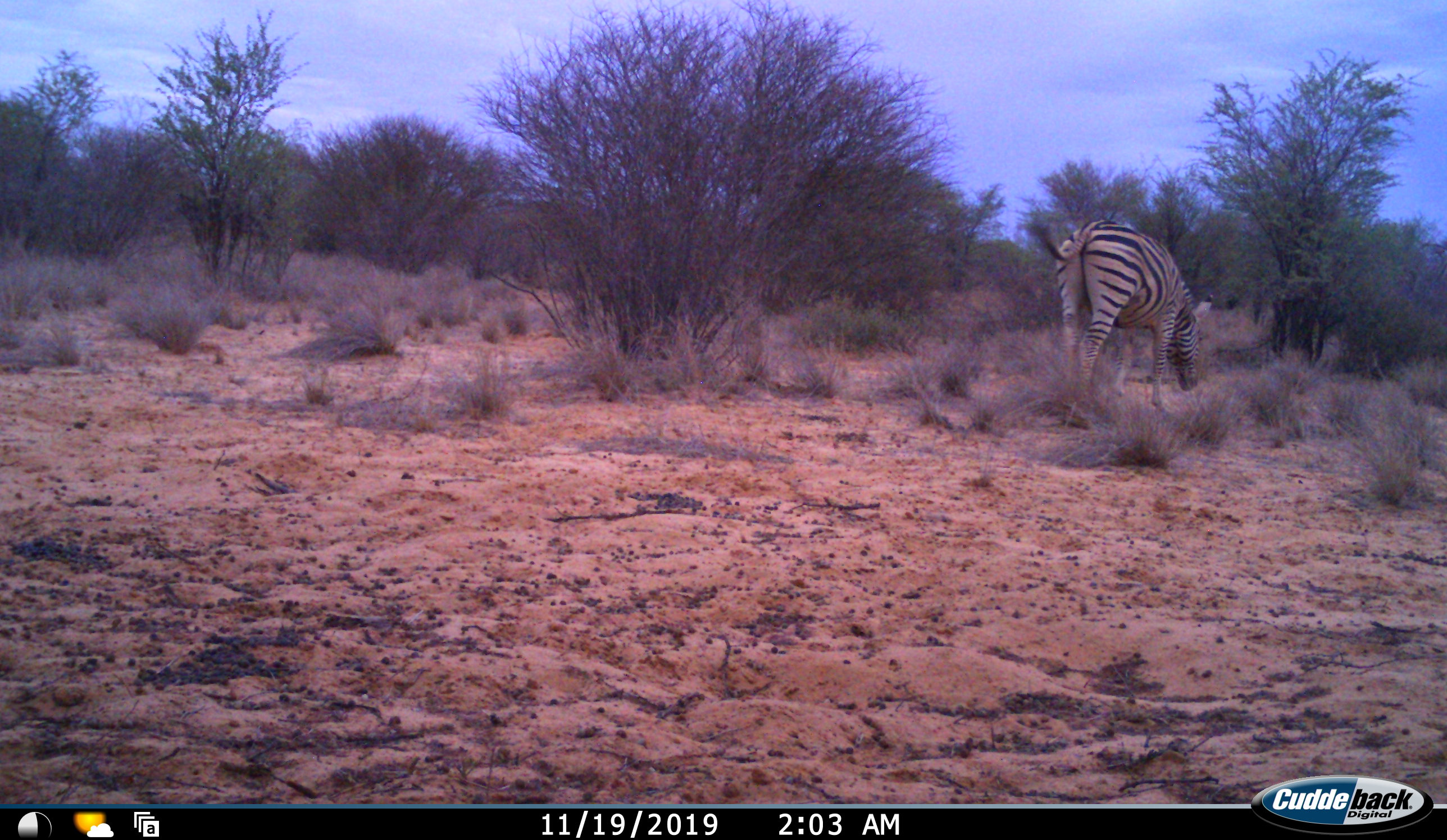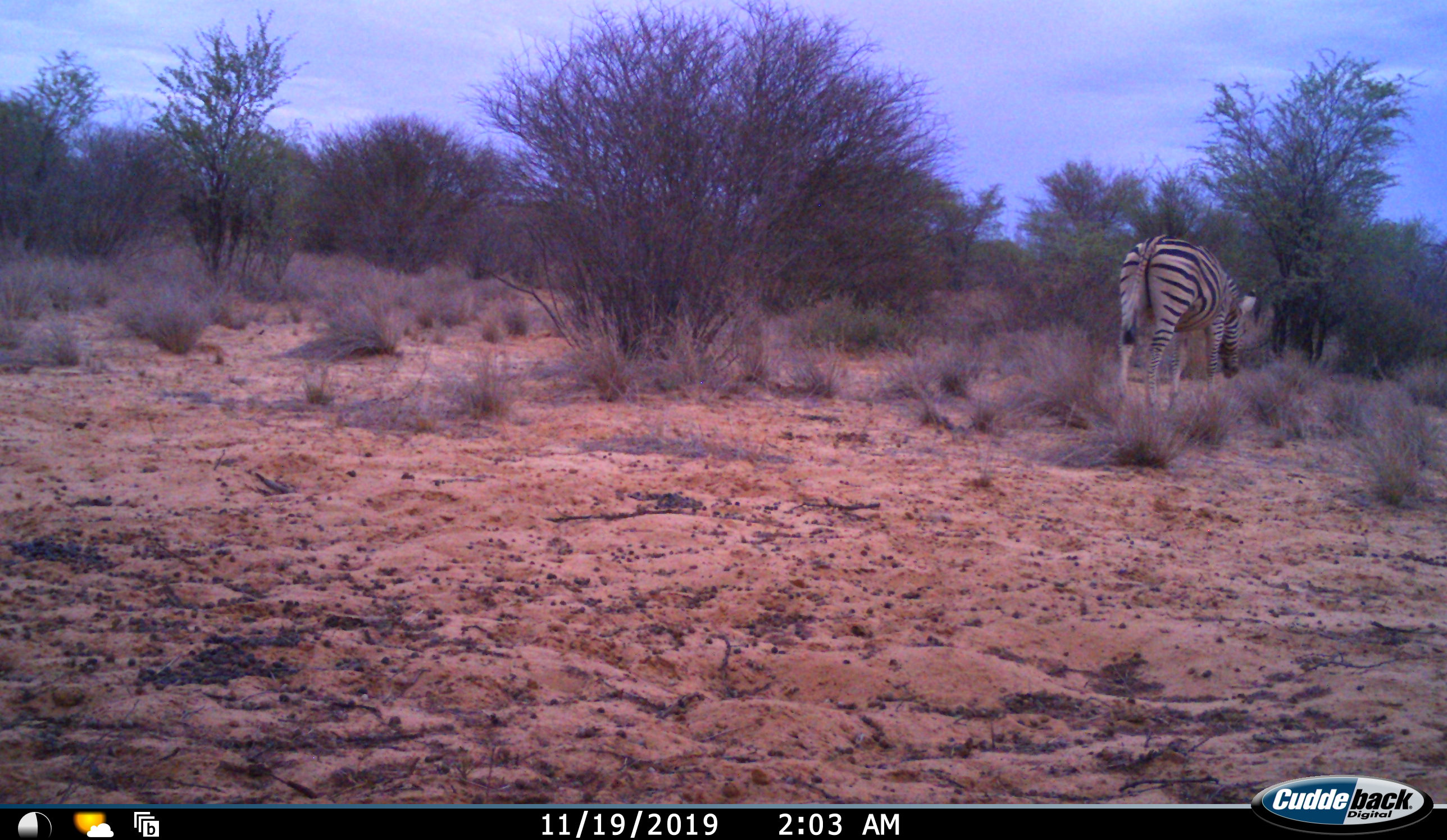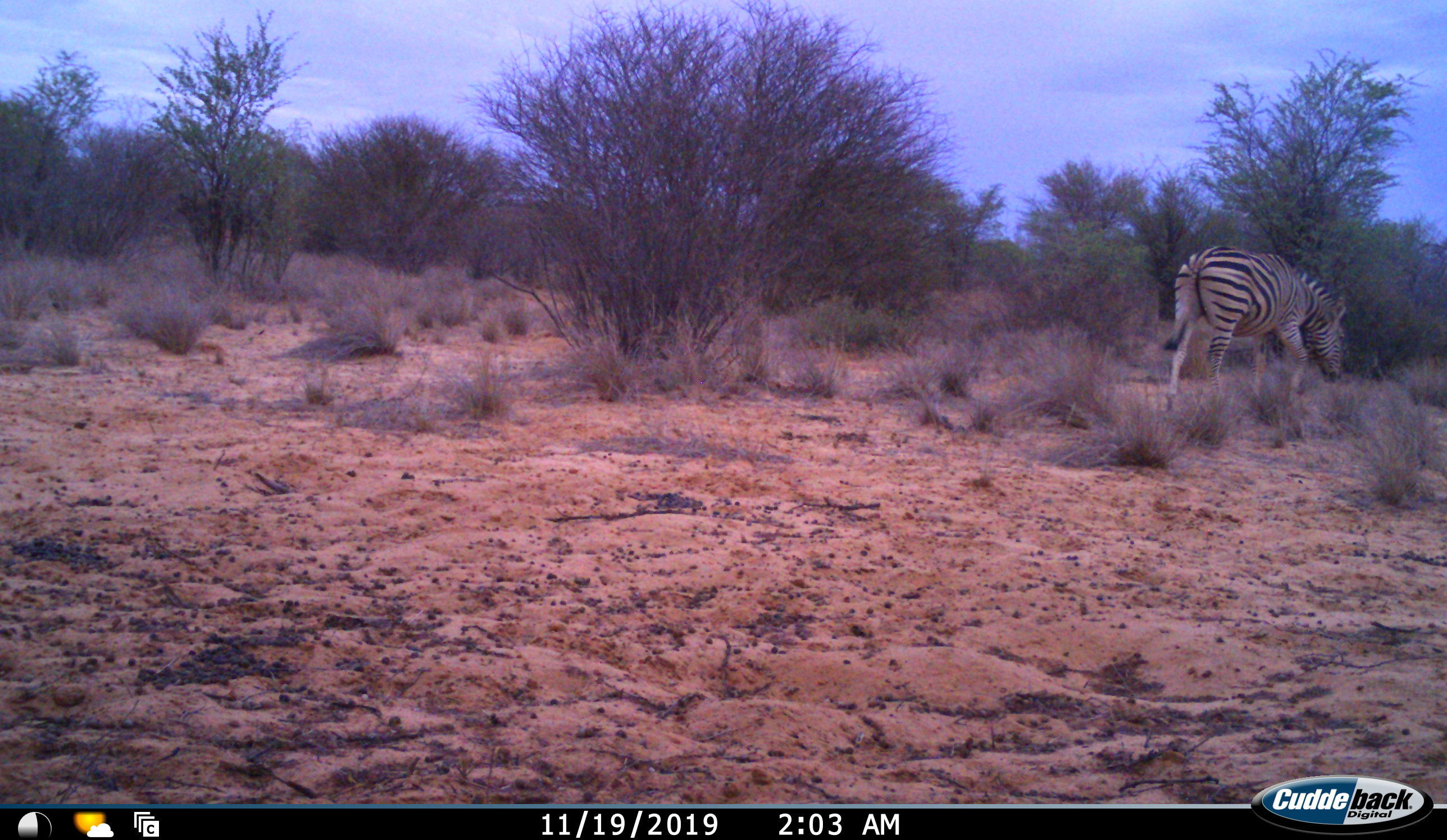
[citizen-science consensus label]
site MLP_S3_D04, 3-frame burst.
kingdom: Animalia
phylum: Chordata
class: Mammalia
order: Perissodactyla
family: Equidae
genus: Equus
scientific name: Equus quagga burchellii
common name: burchell's zebra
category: zebraburchells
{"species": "zebraburchells (burchell's zebra) (Equus quagga burchellii)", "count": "1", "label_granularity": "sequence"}